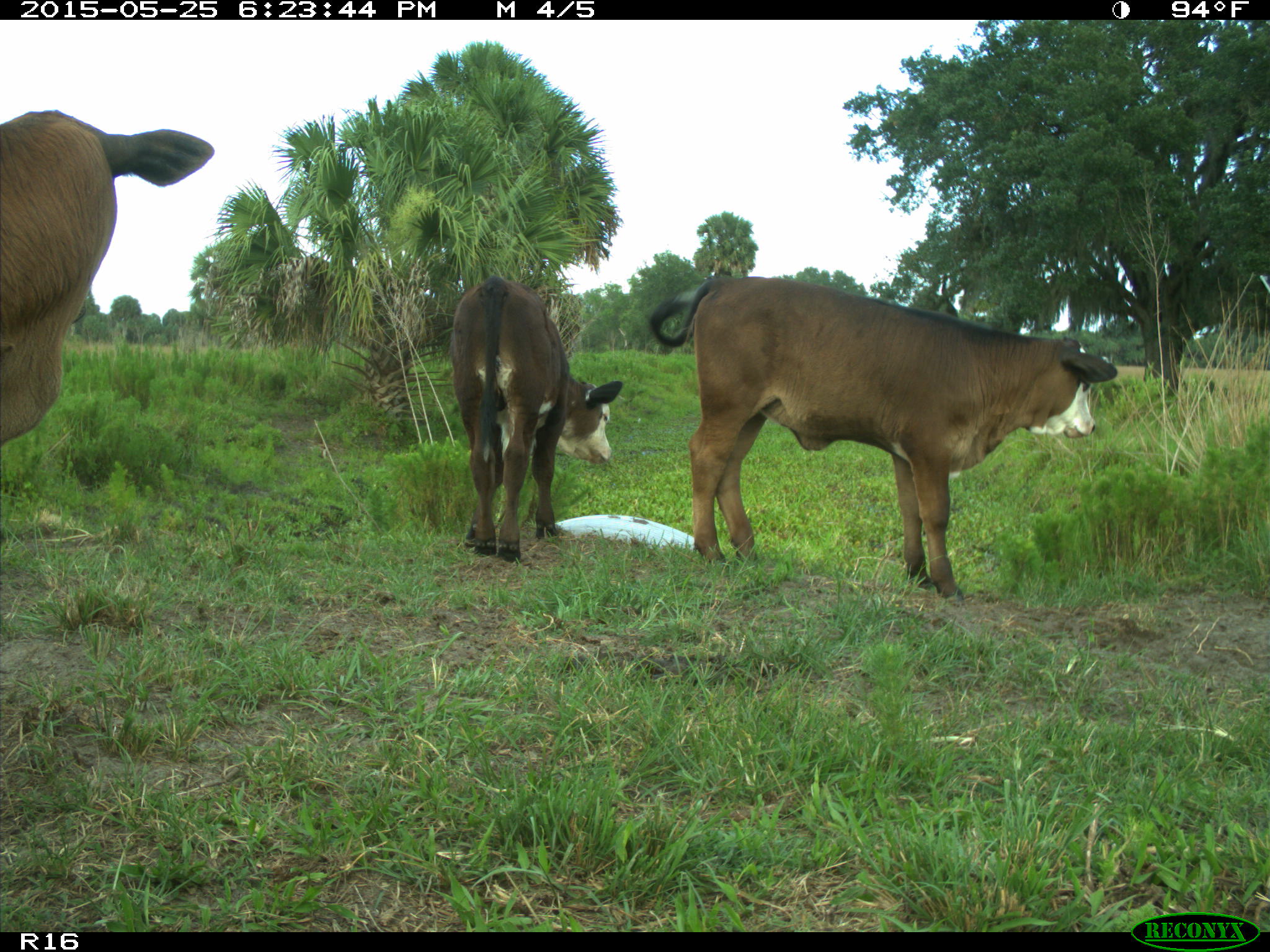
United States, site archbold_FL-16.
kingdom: Animalia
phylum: Chordata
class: Mammalia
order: Artiodactyla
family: Bovidae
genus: Bos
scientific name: Bos taurus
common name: domestic cow